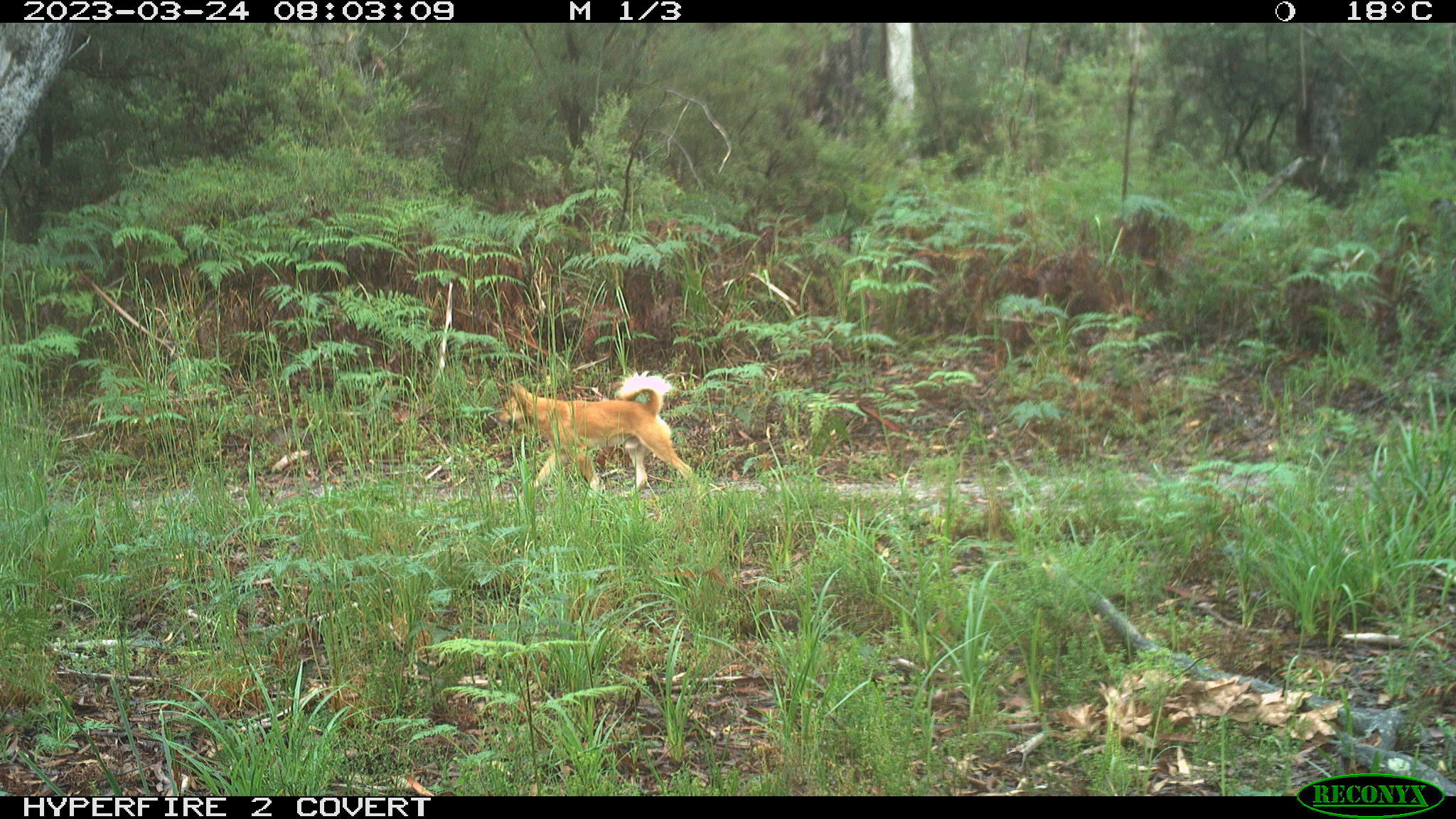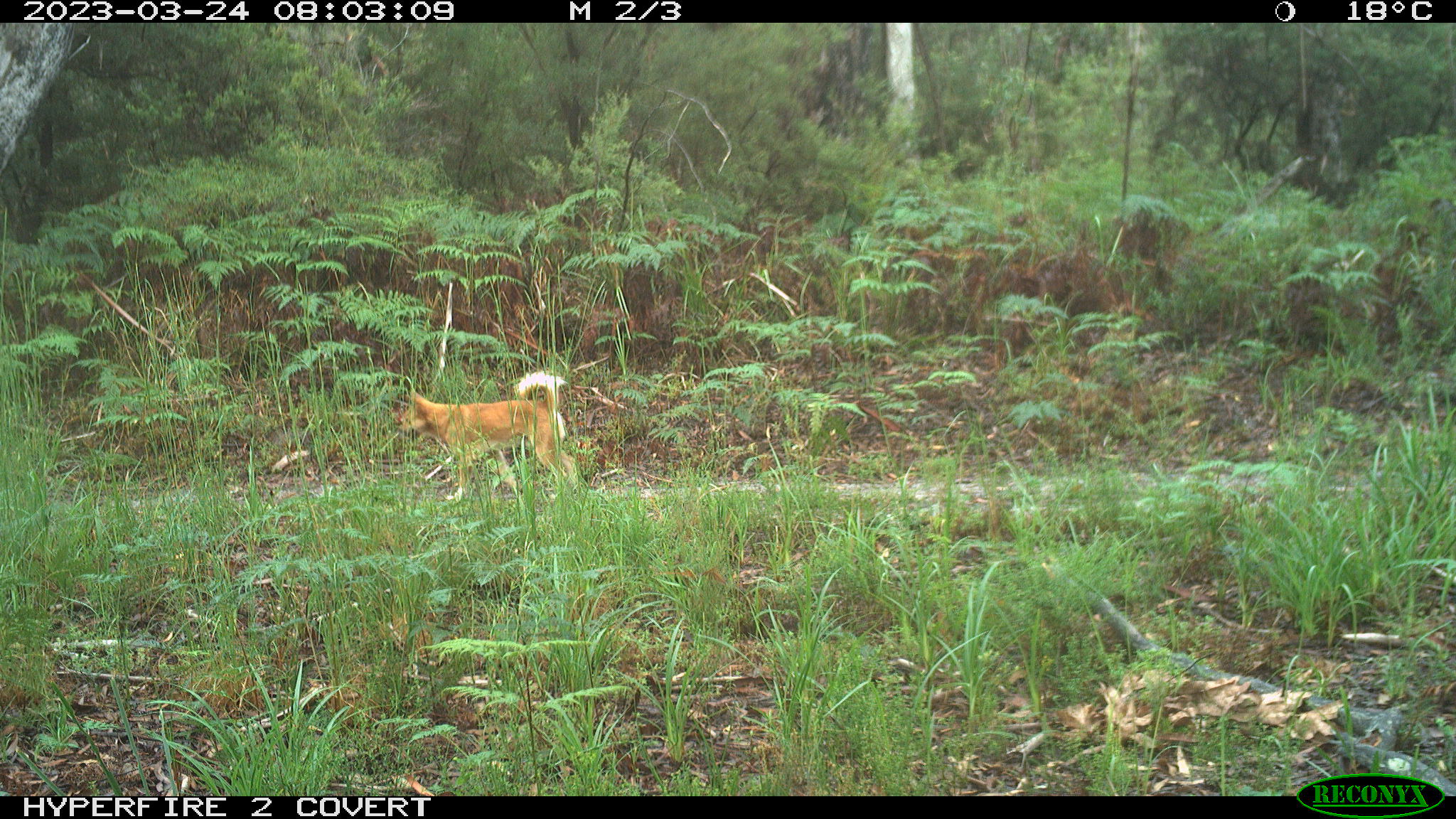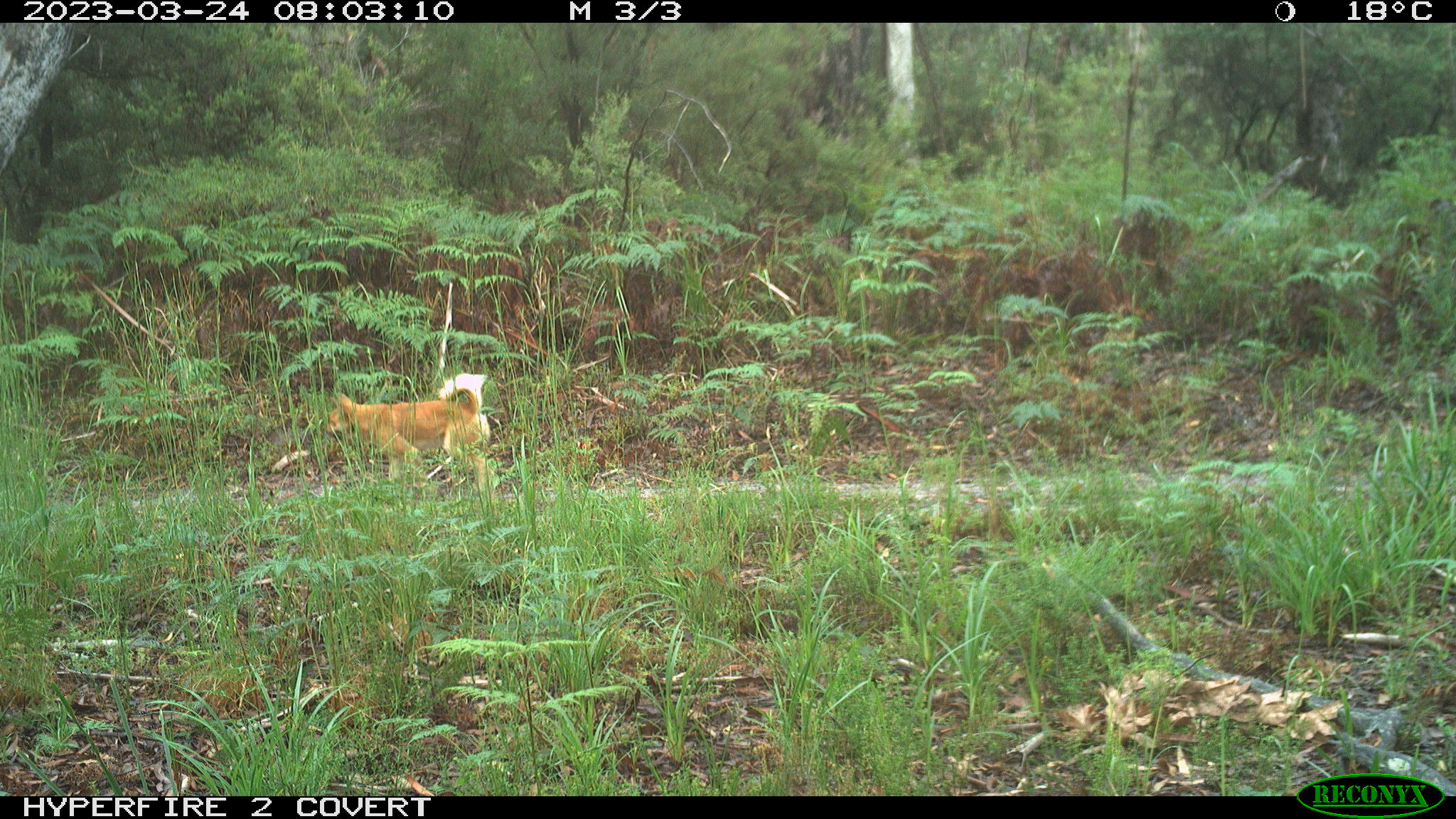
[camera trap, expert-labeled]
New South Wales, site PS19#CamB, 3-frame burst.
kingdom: Animalia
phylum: Chordata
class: Mammalia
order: Carnivora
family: Canidae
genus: Canis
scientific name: Canis familiaris dingo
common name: dingo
Dingo (Canis familiaris dingo).